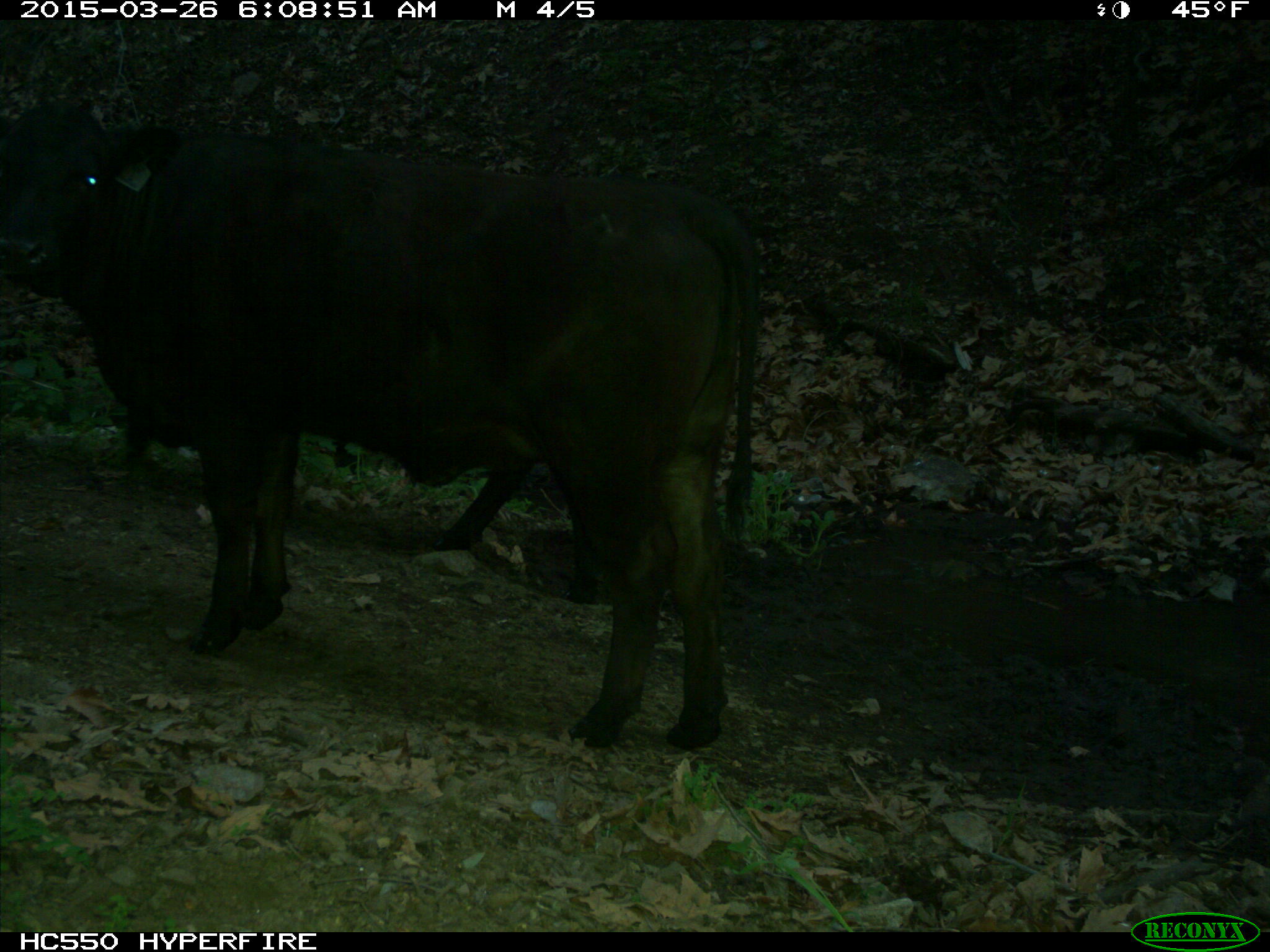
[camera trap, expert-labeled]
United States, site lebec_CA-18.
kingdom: Animalia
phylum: Chordata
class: Mammalia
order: Artiodactyla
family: Bovidae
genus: Bos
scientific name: Bos taurus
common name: domestic cow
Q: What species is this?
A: Bos taurus (domestic cow).